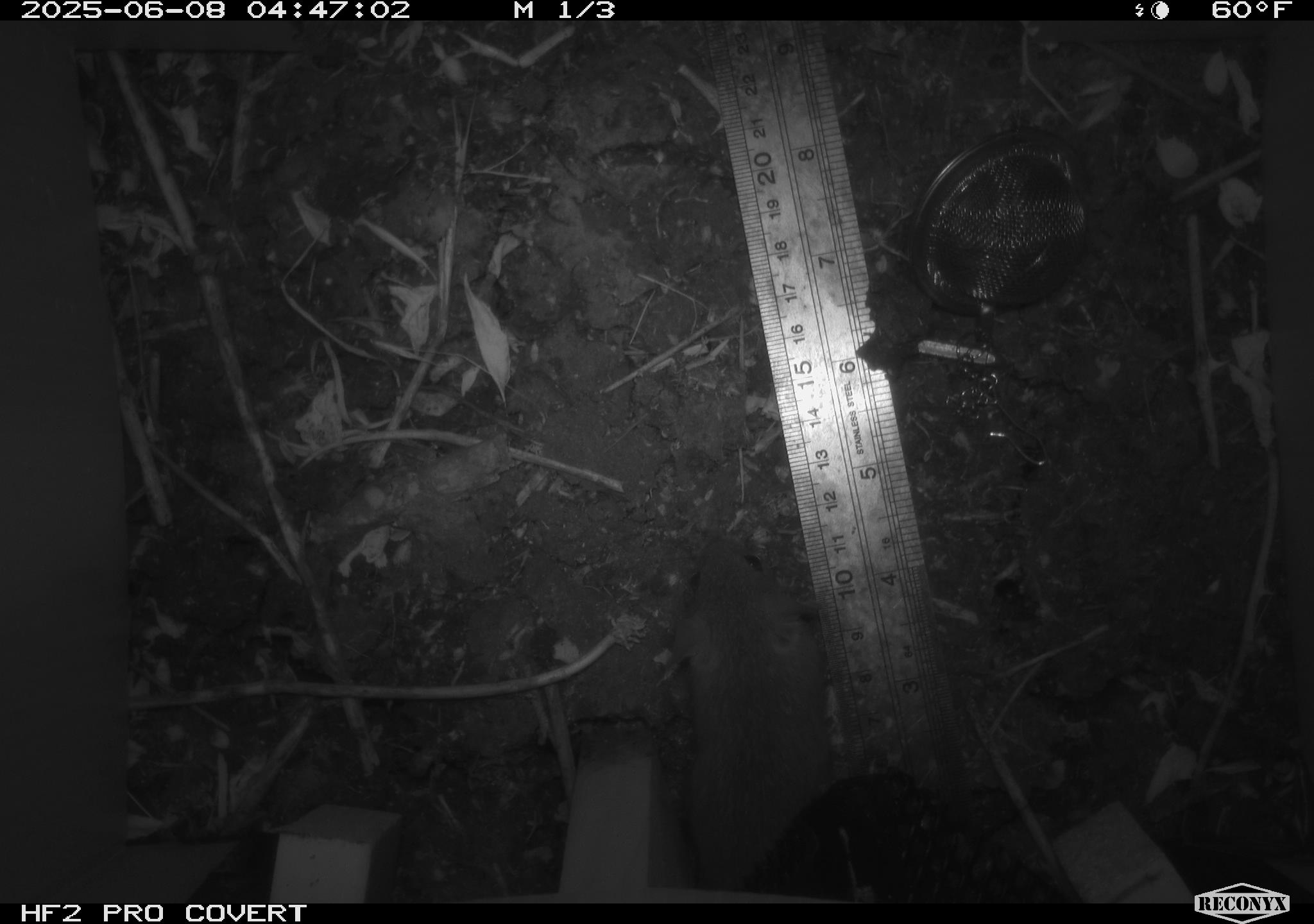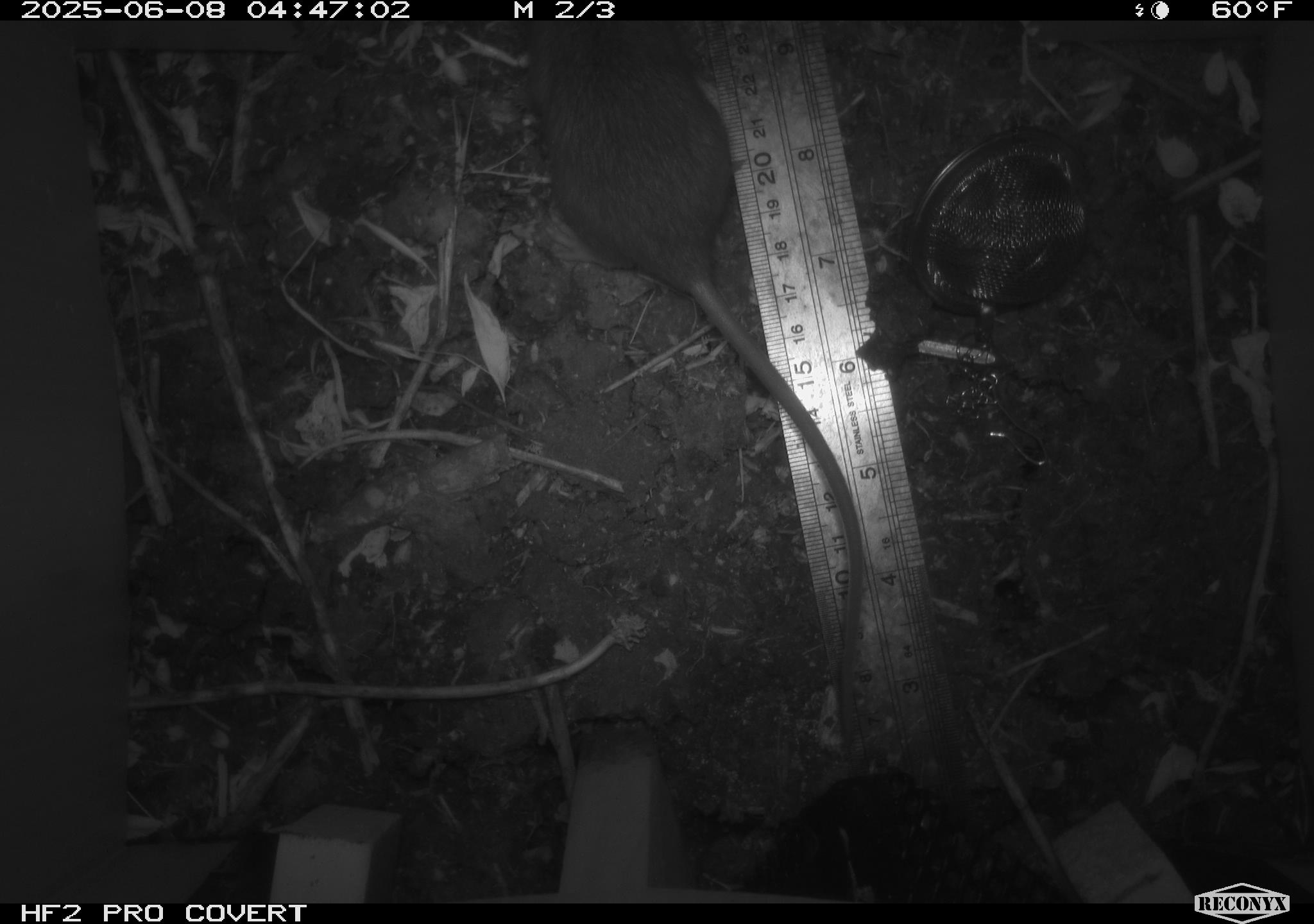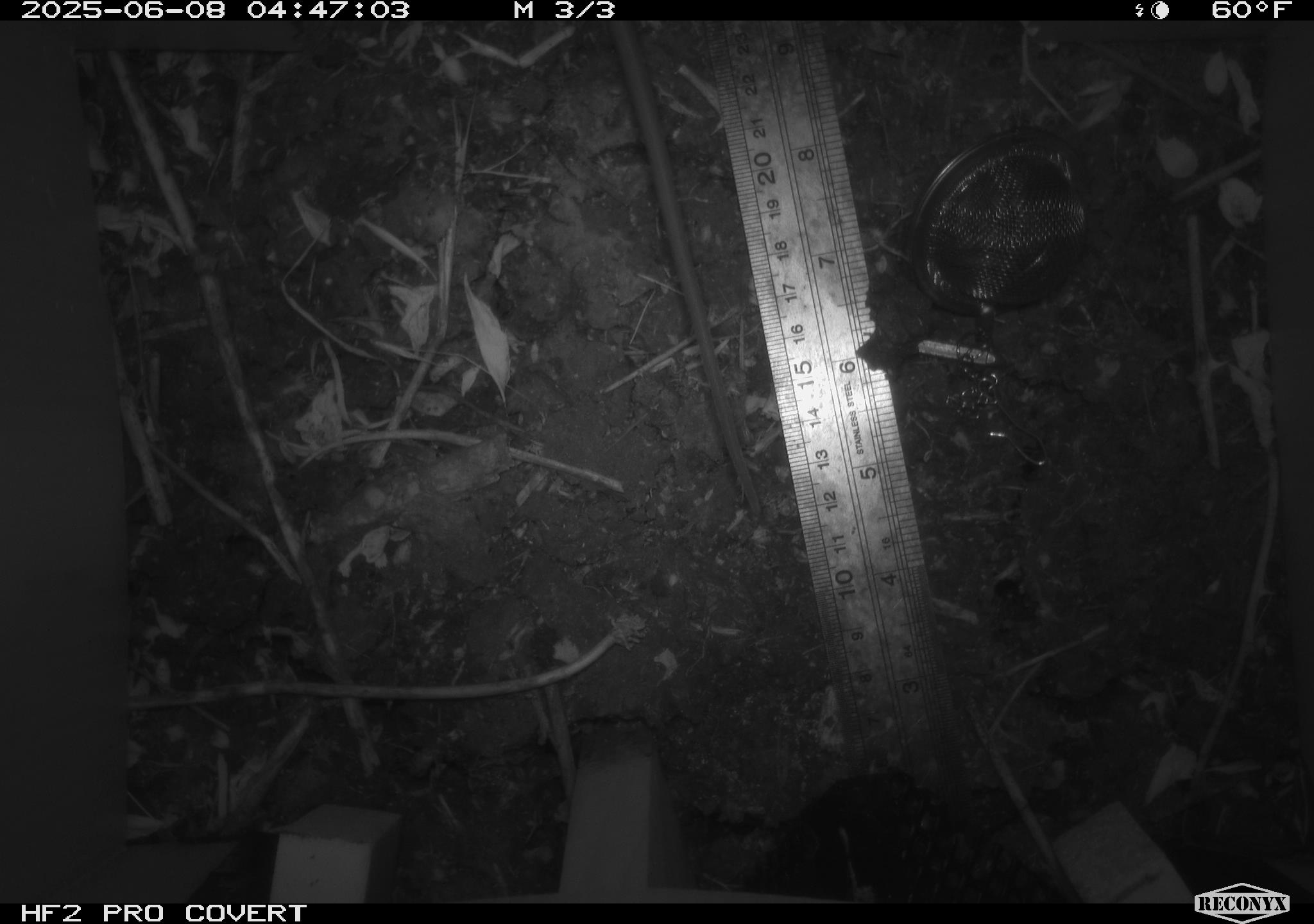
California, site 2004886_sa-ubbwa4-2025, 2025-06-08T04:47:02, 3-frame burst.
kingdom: Animalia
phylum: Chordata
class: Mammalia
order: Rodentia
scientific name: Rodentia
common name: rodent